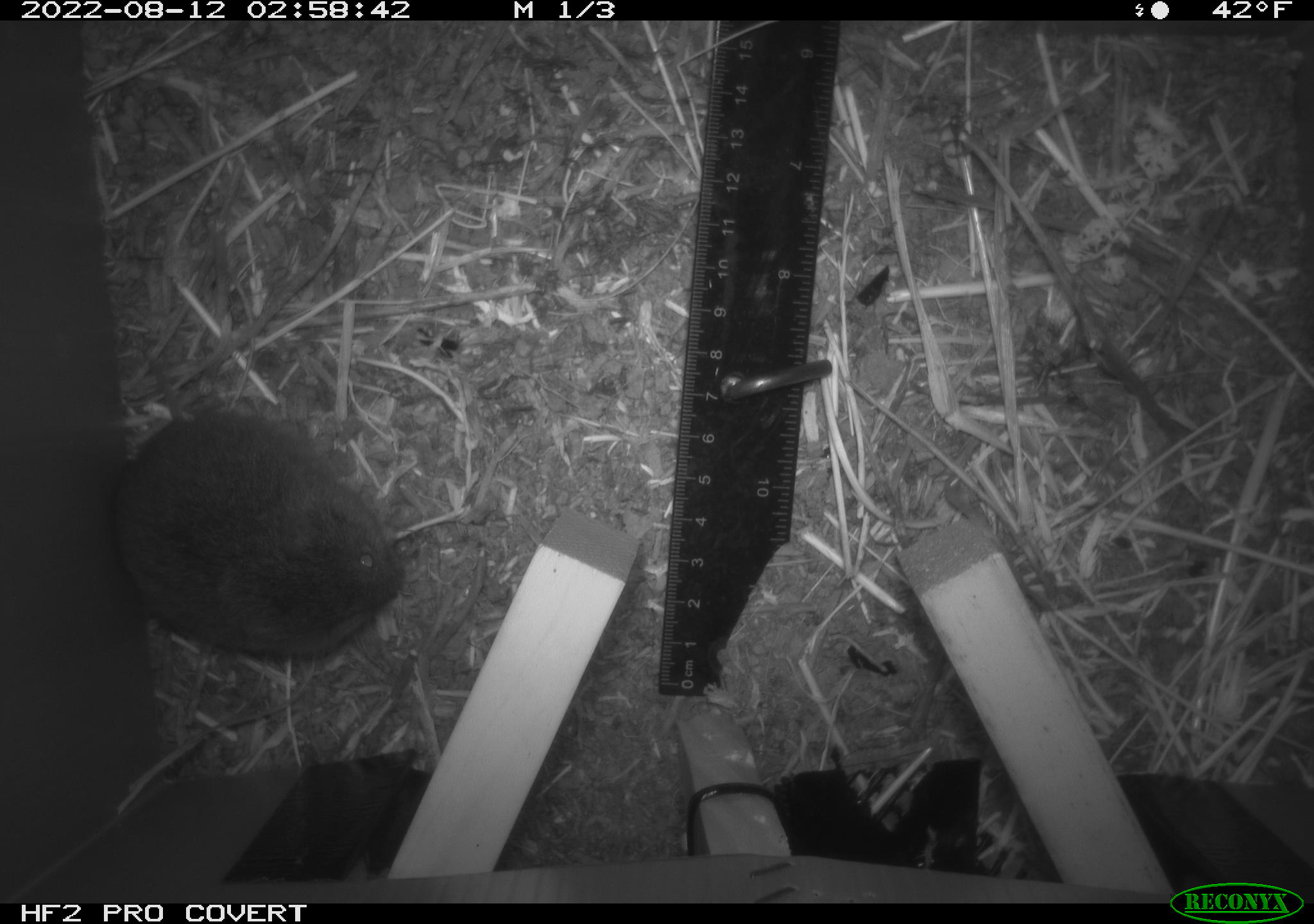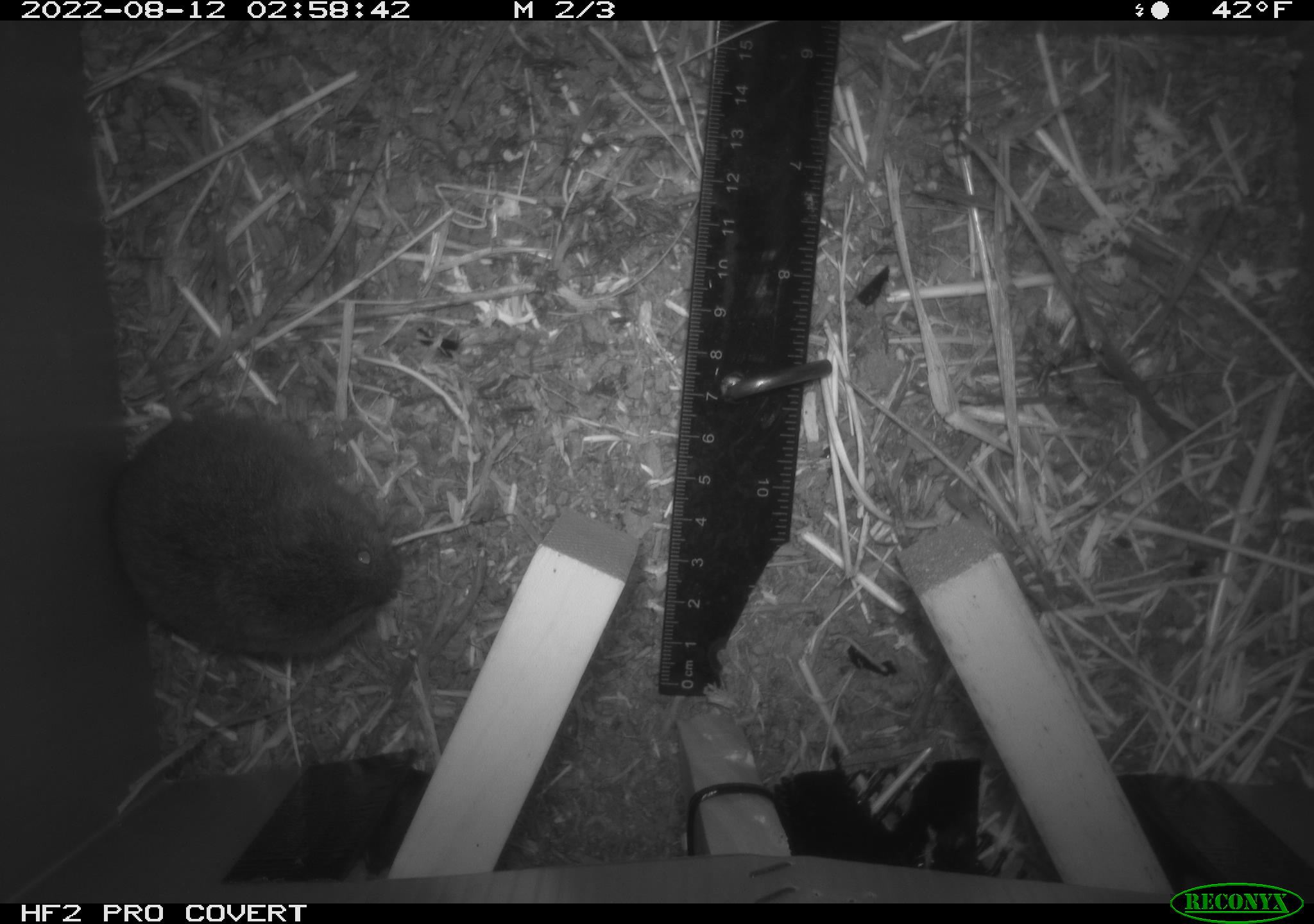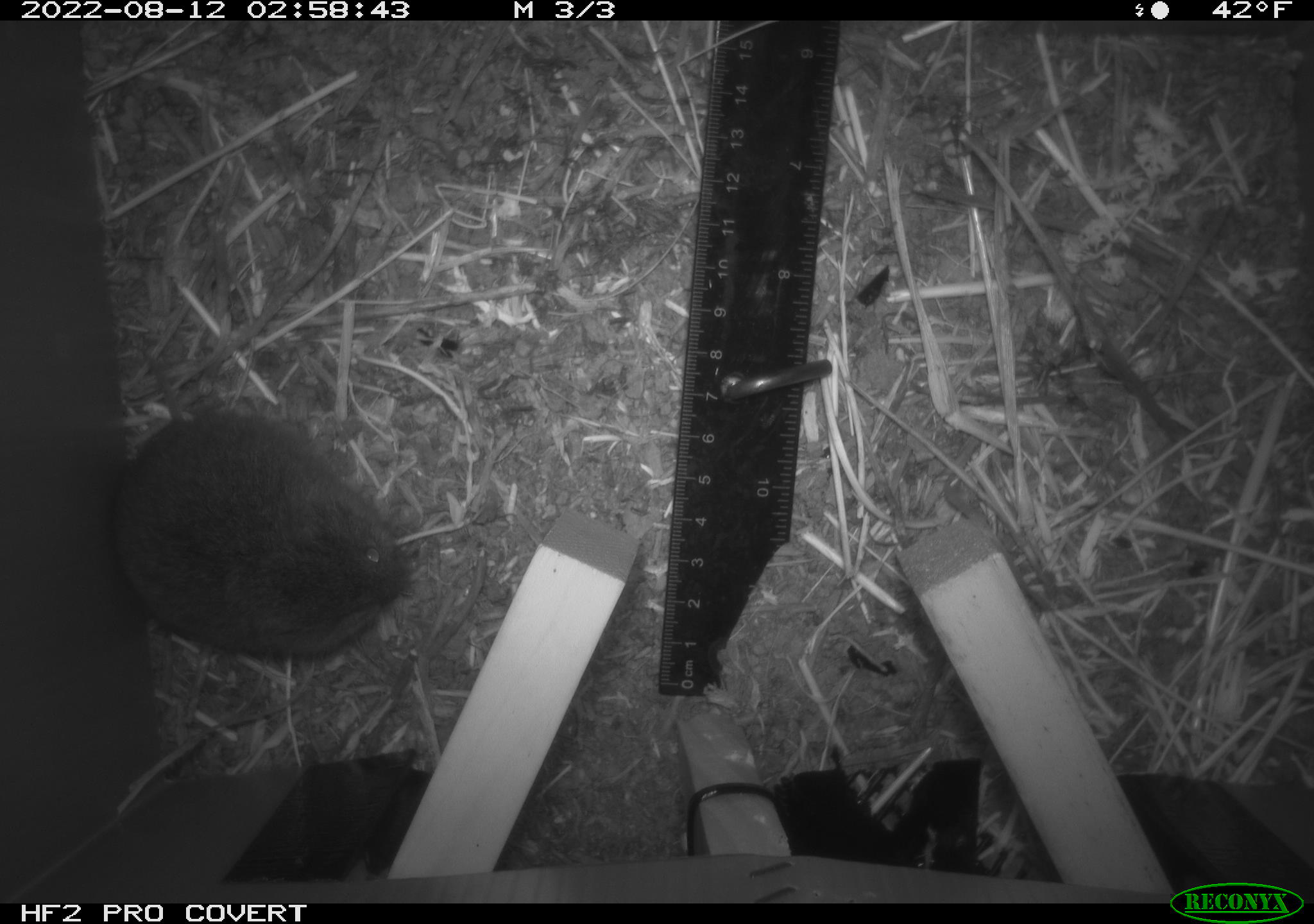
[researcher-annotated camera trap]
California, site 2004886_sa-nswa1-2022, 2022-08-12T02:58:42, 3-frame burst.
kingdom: Animalia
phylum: Chordata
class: Mammalia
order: Rodentia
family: Cricetidae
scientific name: Cricetidae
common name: hamsters, voles, lemmings, and allies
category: cricetidae family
Cricetidae family (hamsters, voles, lemmings, and allies) (Cricetidae).